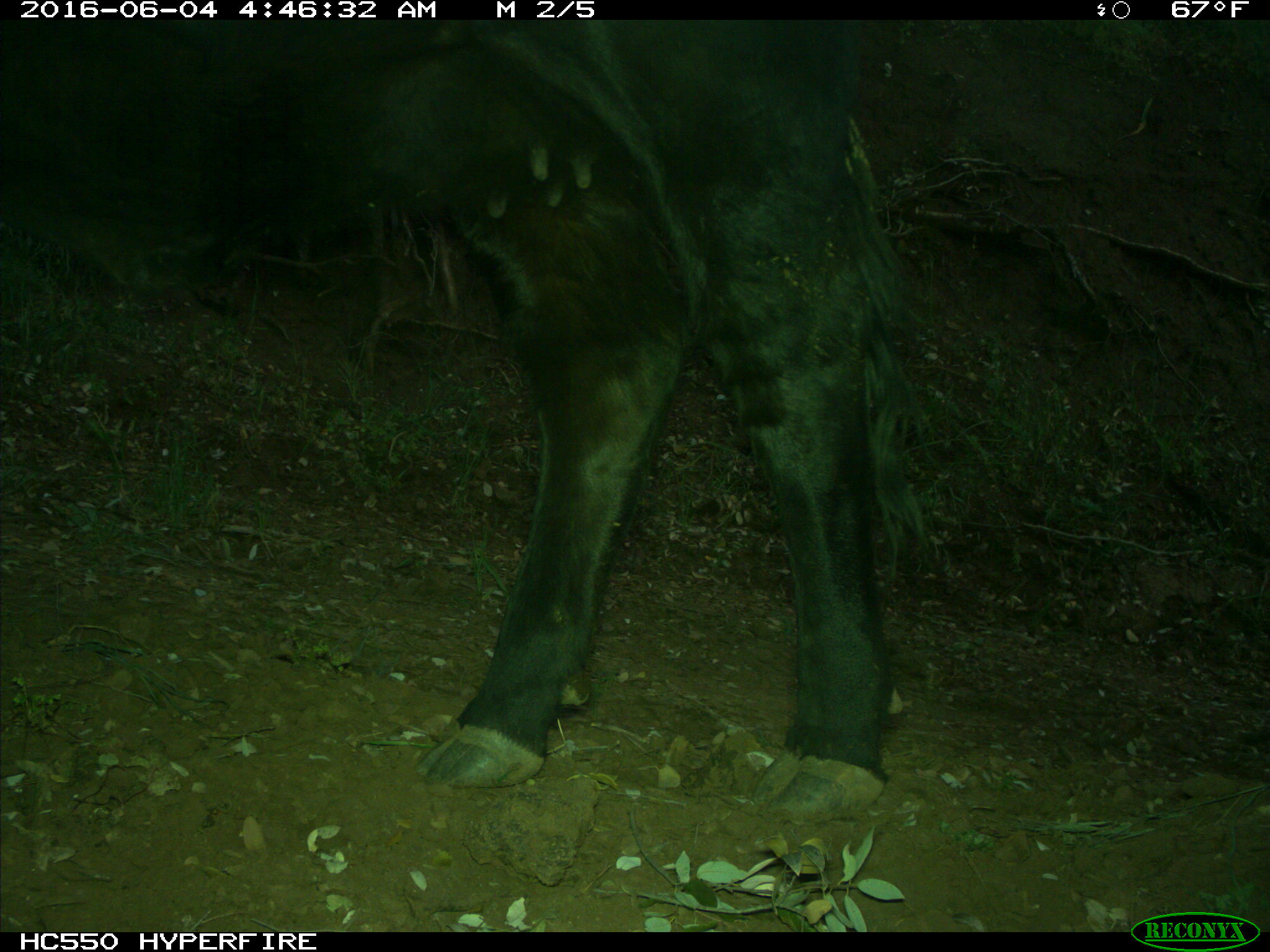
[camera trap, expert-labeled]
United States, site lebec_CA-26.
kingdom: Animalia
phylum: Chordata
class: Mammalia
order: Artiodactyla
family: Bovidae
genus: Bos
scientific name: Bos taurus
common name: domestic cow